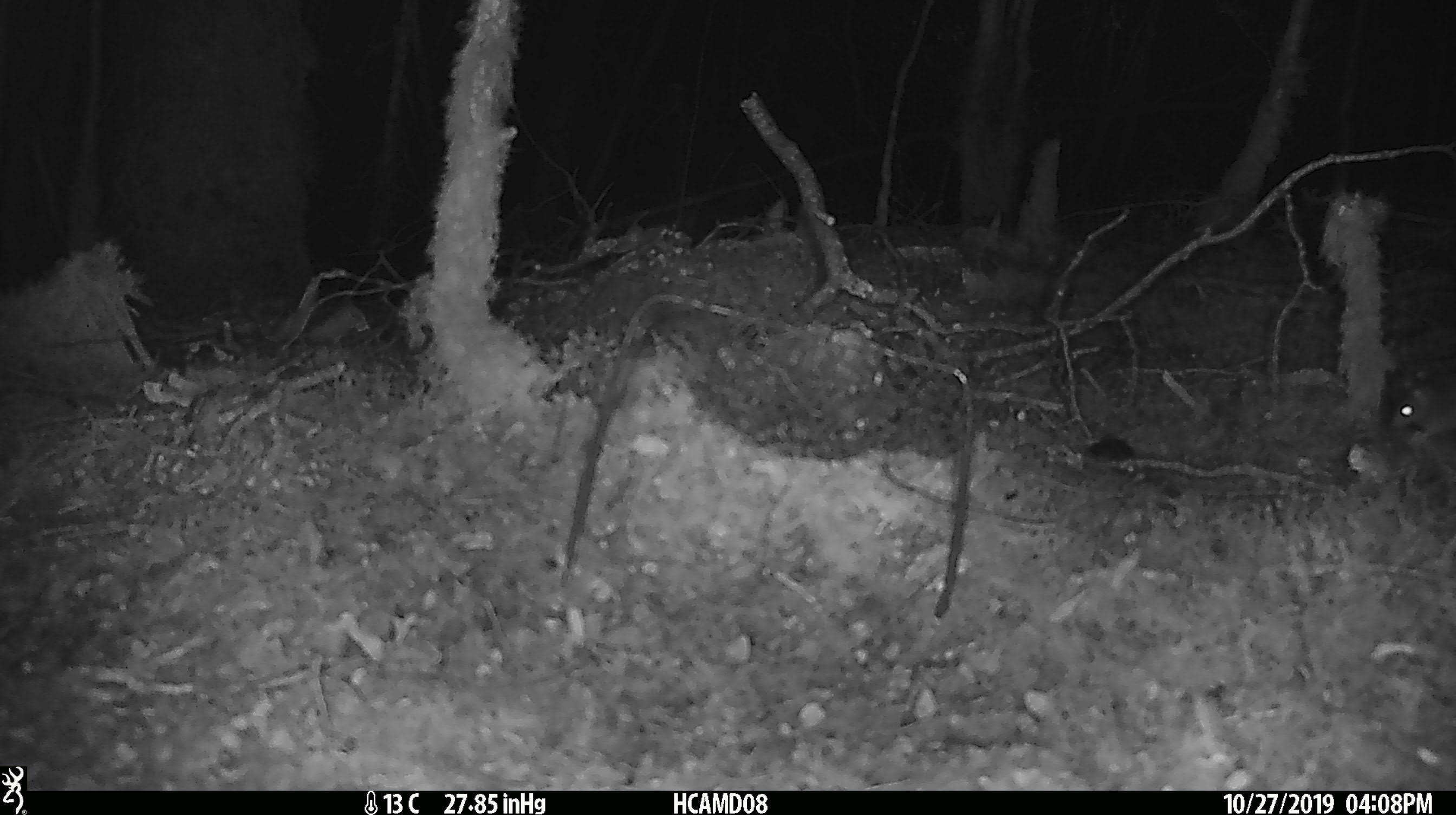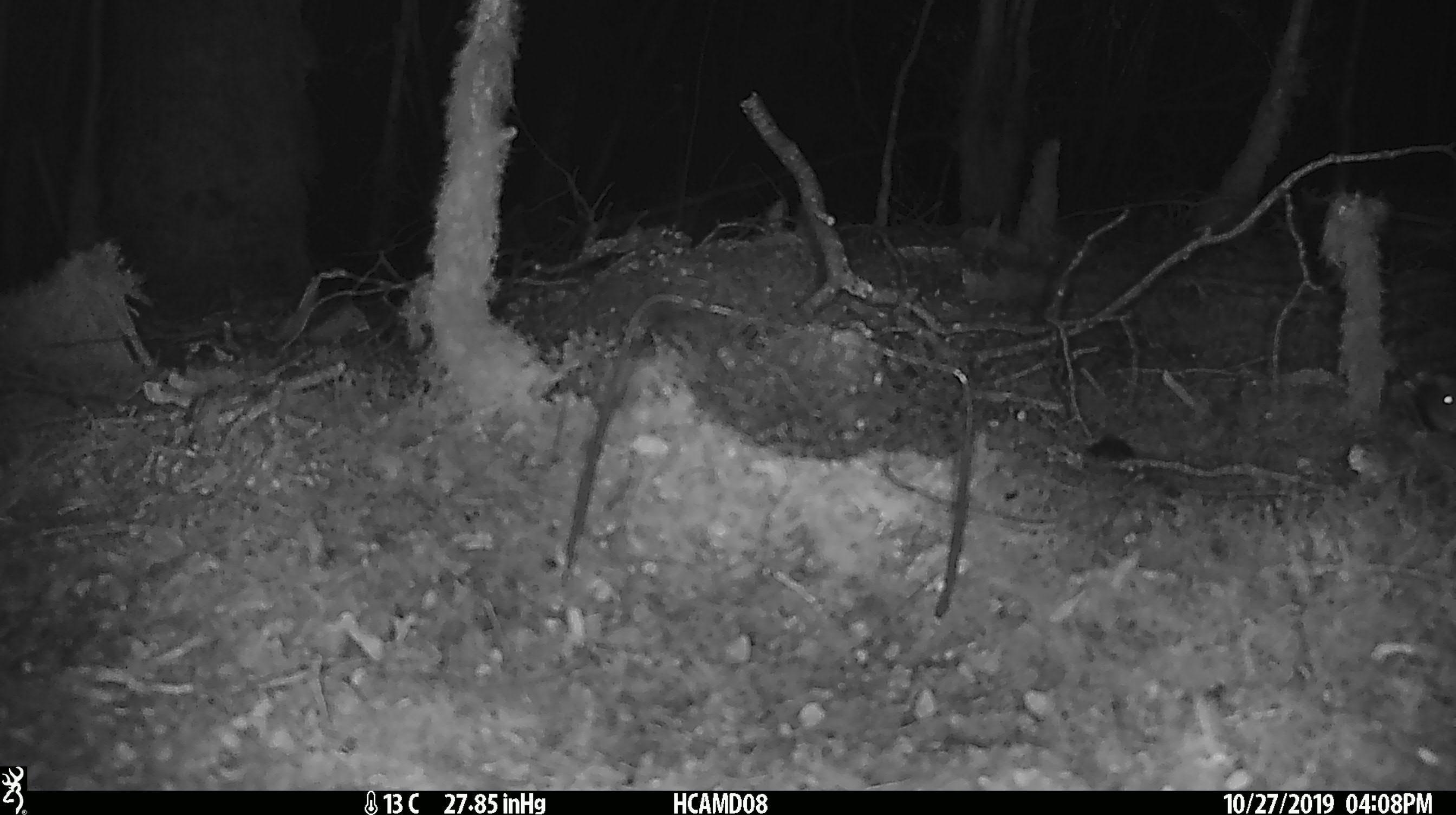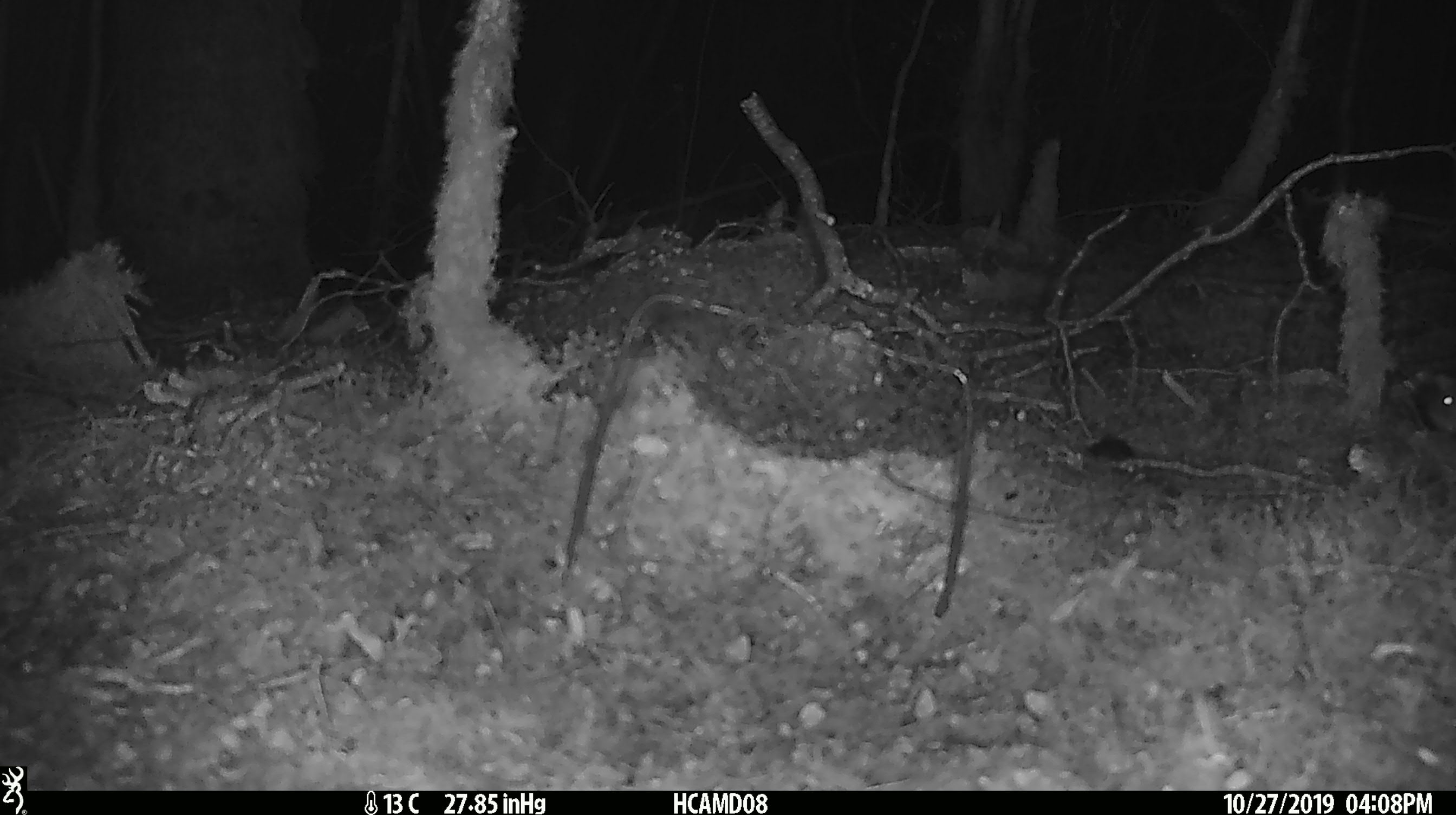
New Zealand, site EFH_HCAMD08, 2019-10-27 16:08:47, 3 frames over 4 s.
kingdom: Animalia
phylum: Chordata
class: Mammalia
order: Rodentia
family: Muridae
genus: Mus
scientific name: Mus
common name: mouse